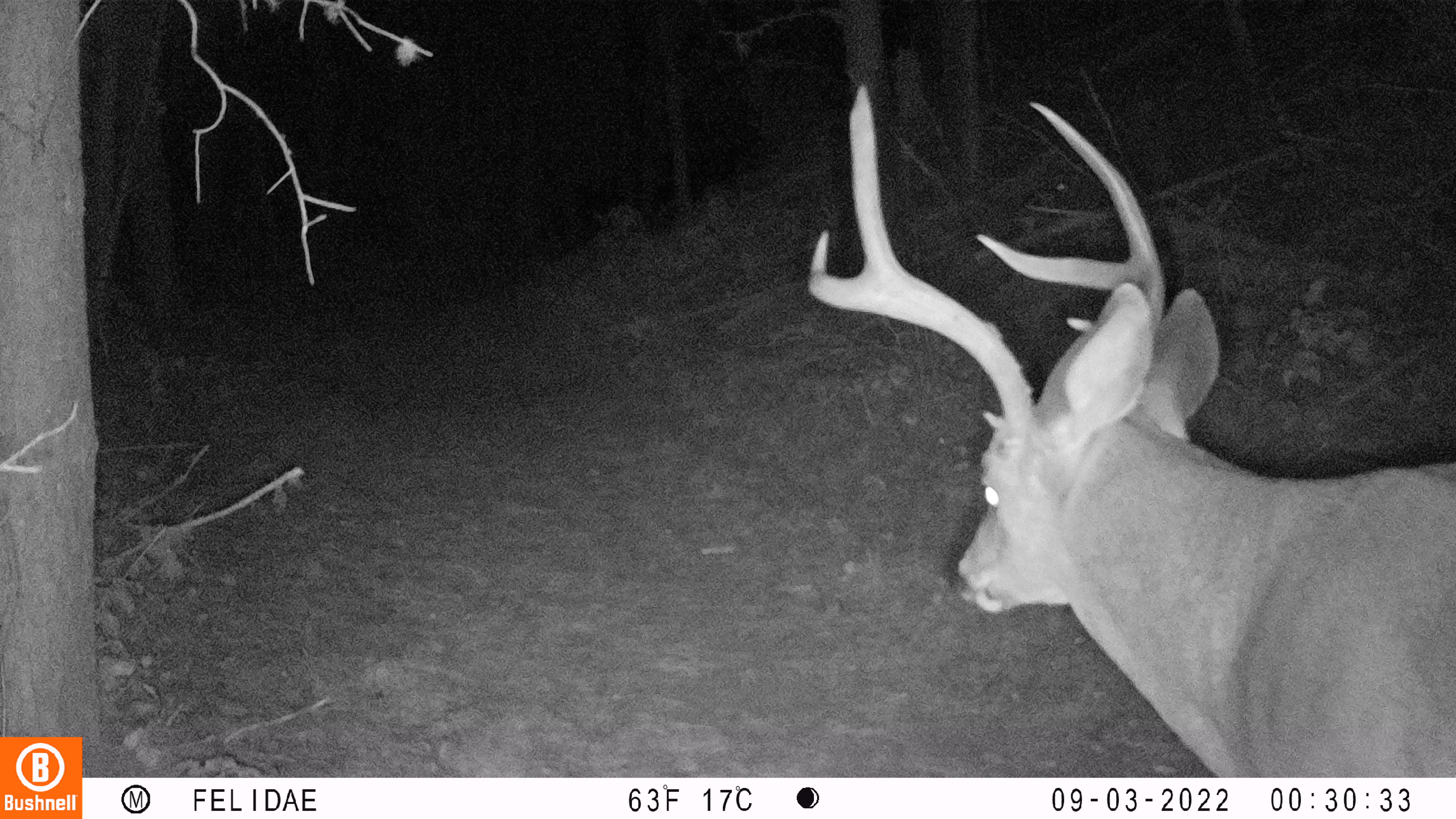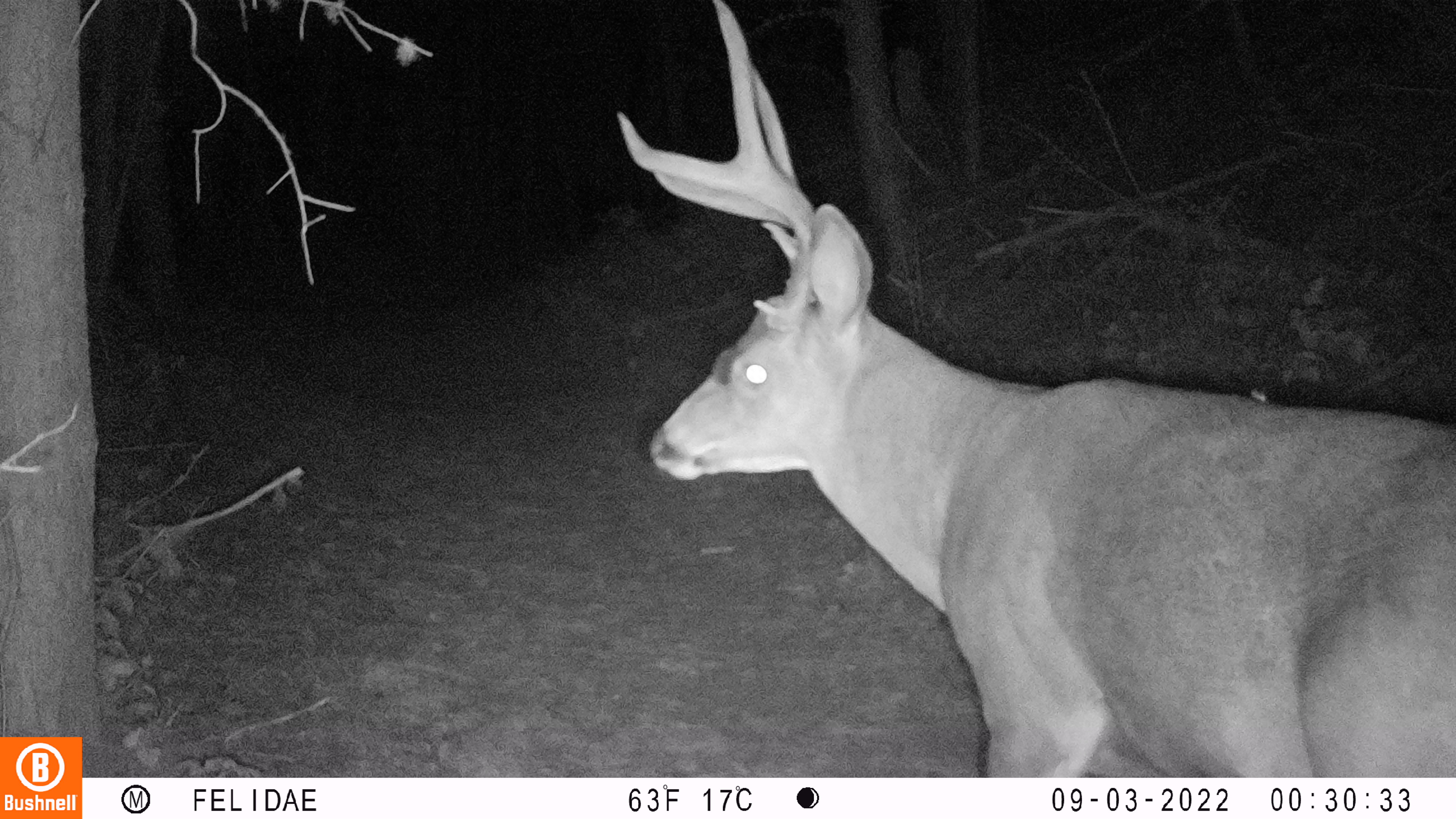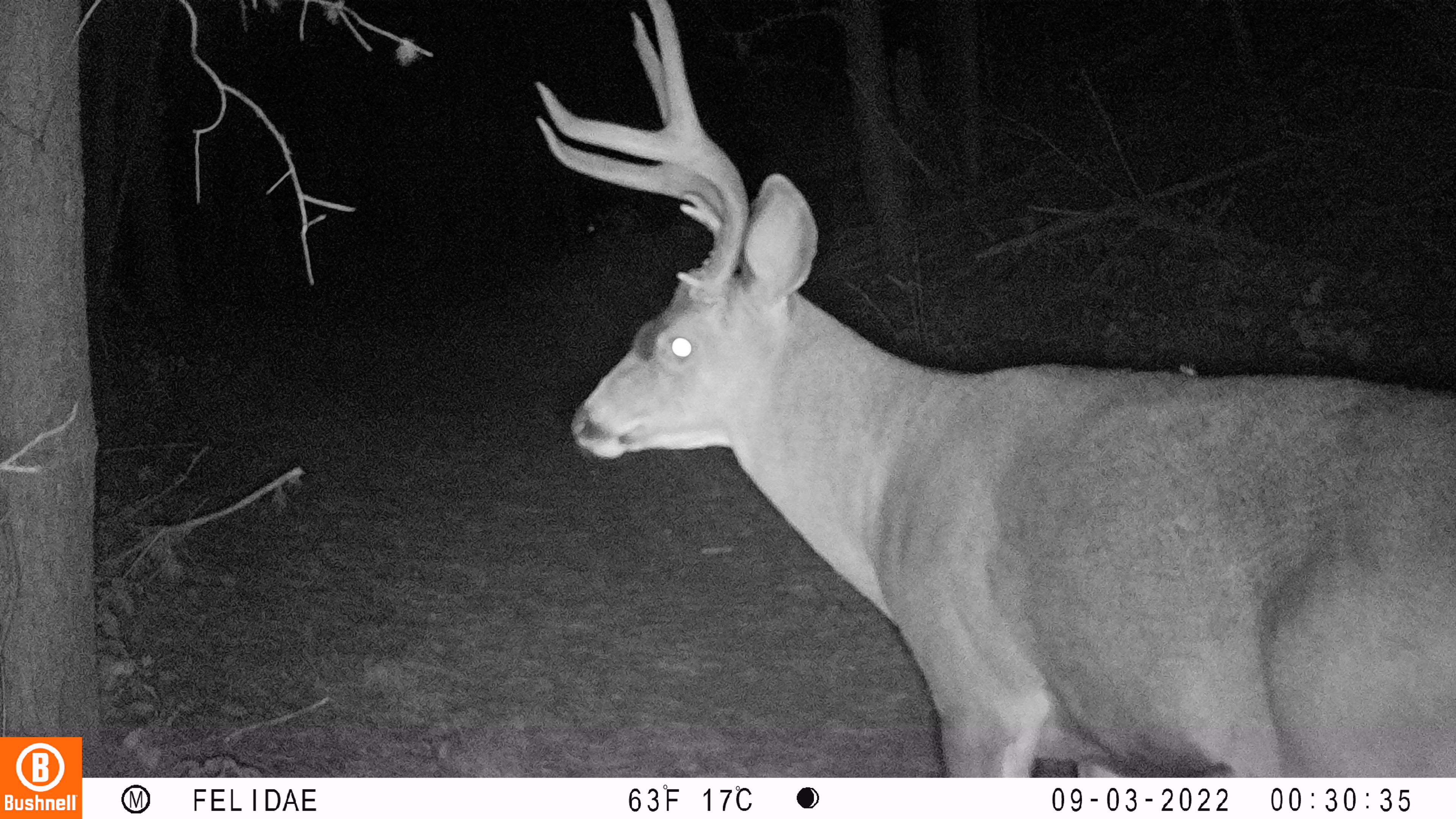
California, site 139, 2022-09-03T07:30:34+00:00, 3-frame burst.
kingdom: Animalia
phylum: Chordata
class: Mammalia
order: Artiodactyla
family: Cervidae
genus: Odocoileus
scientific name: Odocoileus hemionus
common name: mule deer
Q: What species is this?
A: Mule deer (Odocoileus hemionus).